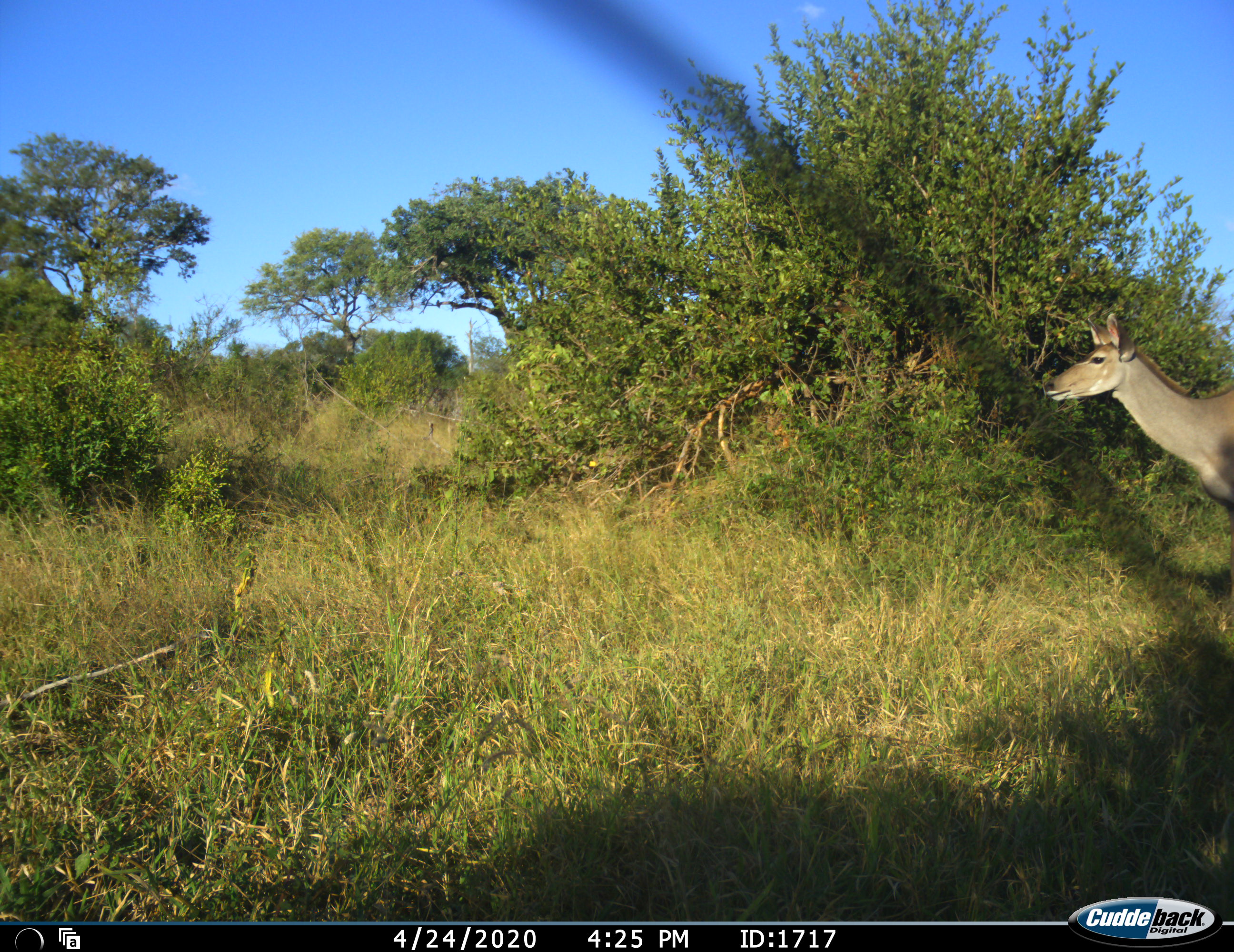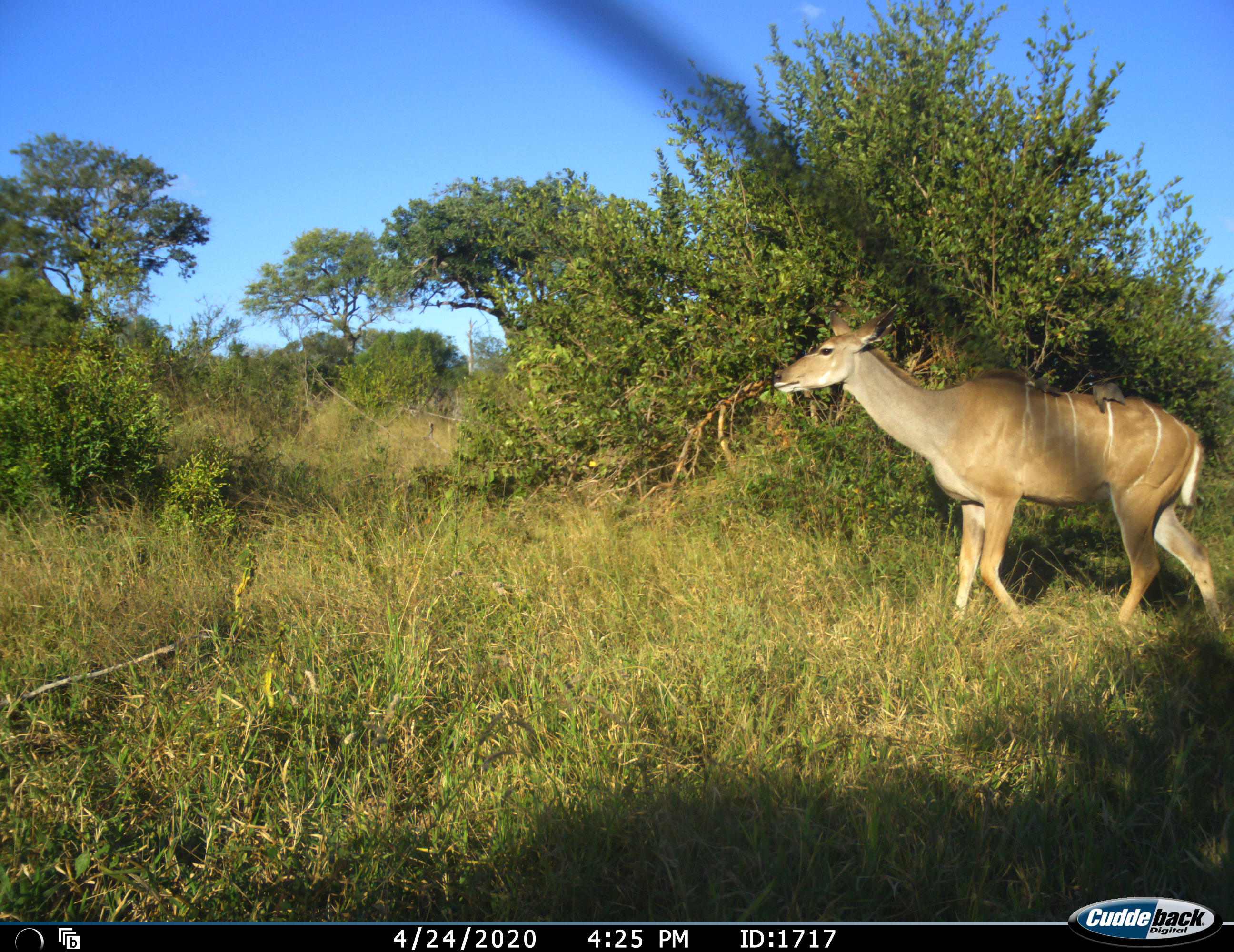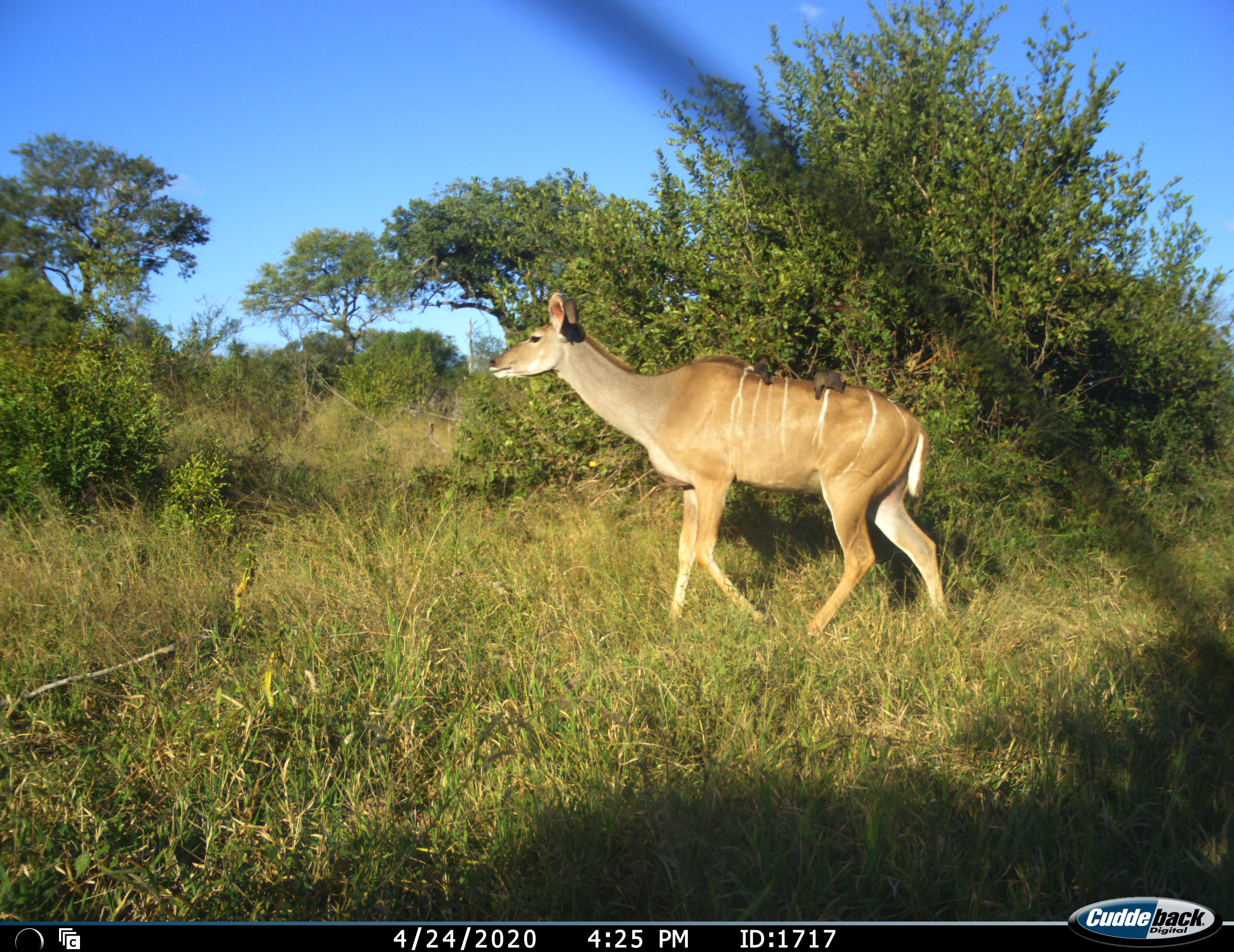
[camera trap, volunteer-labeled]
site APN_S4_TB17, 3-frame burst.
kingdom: Animalia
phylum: Chordata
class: Mammalia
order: Artiodactyla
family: Bovidae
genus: Tragelaphus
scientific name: Tragelaphus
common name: kudu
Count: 1.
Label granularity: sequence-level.